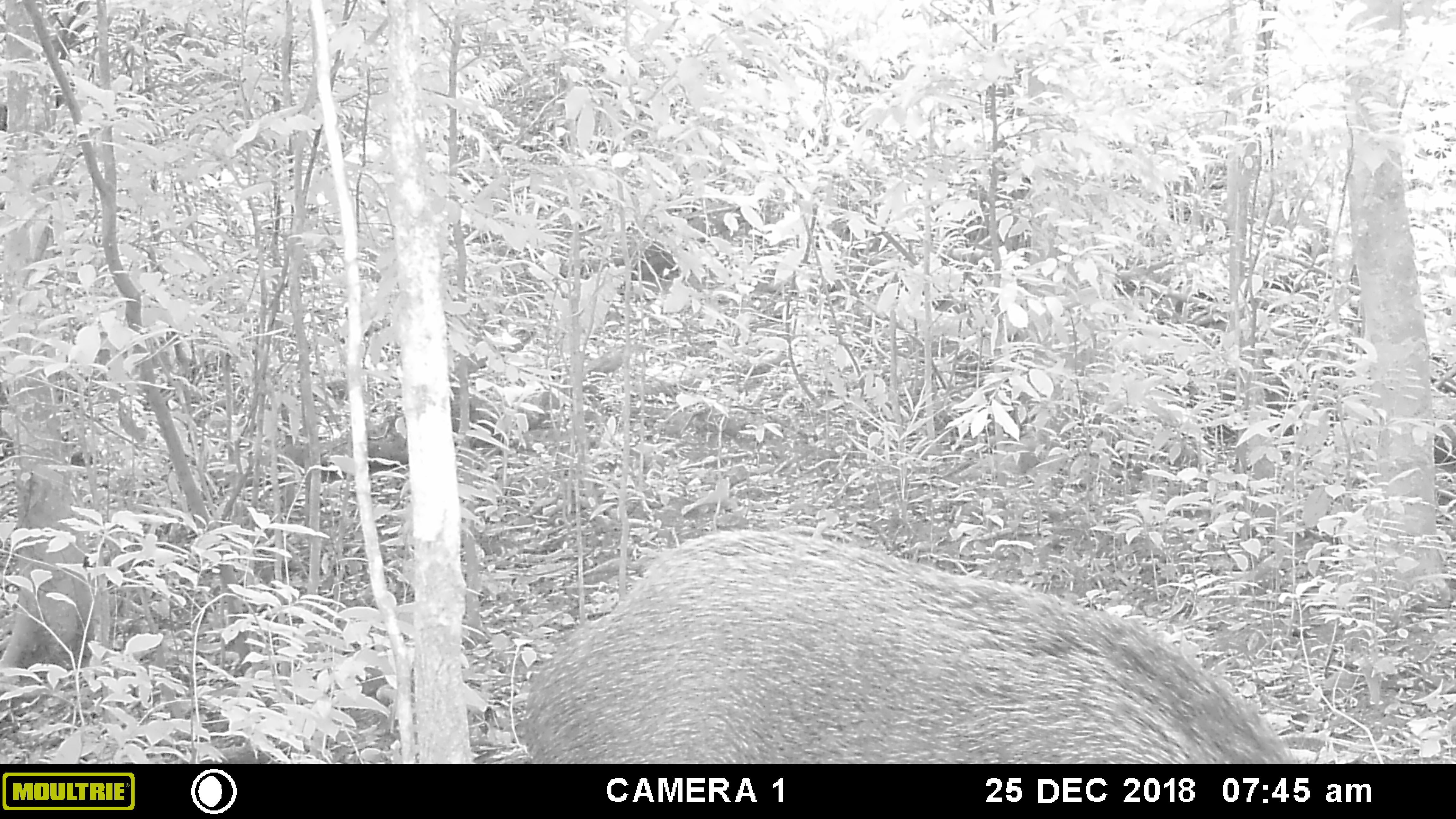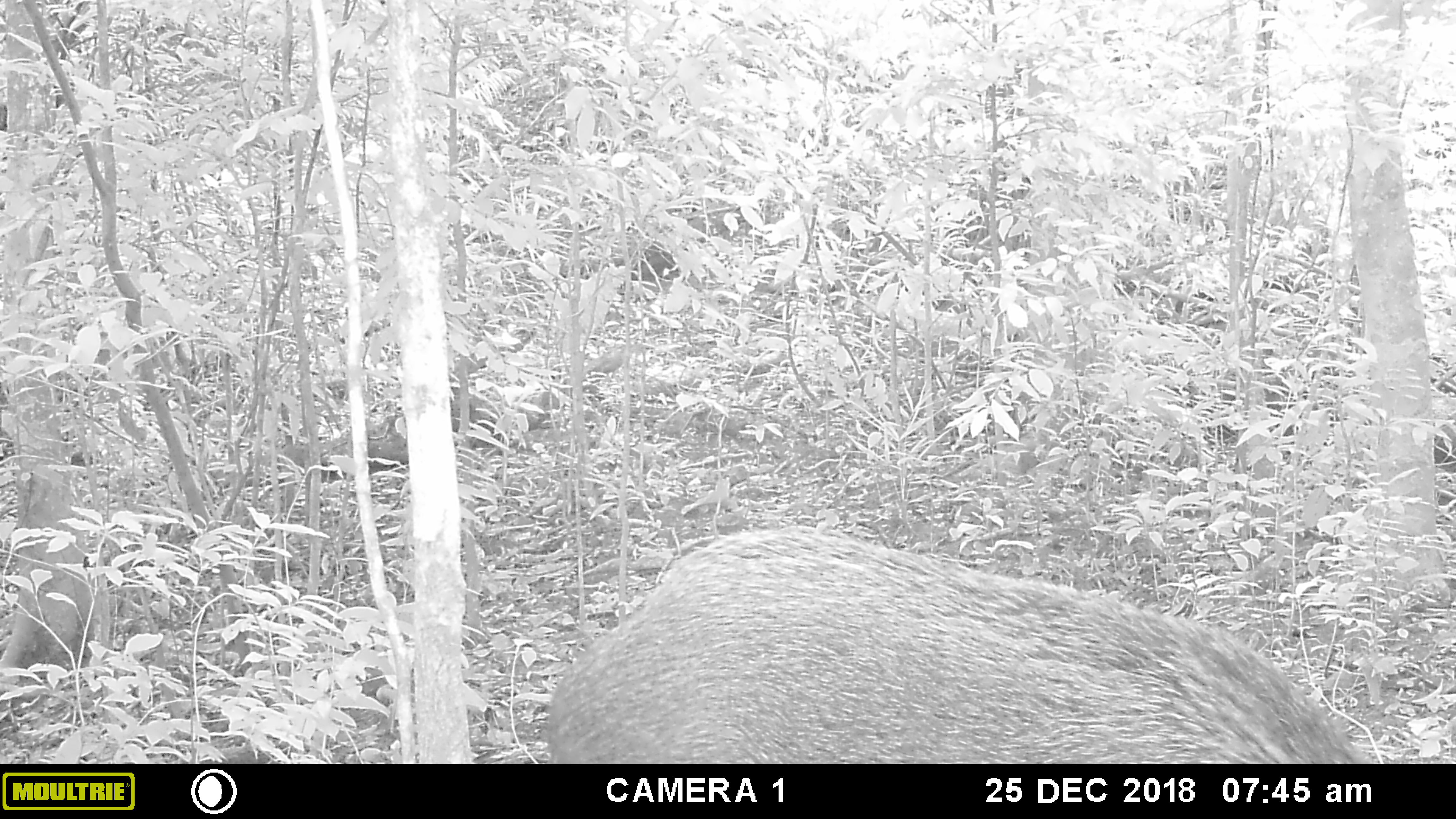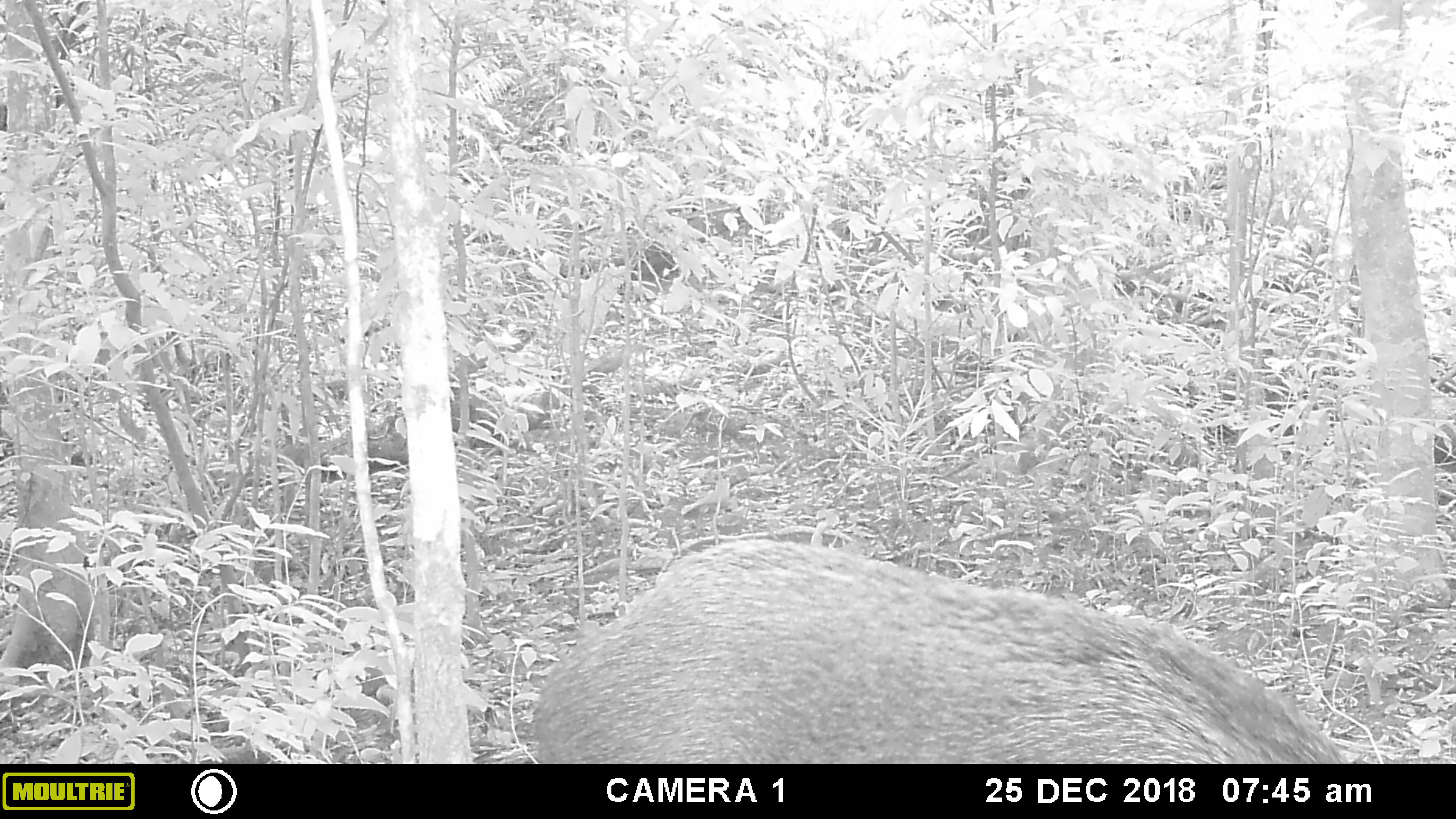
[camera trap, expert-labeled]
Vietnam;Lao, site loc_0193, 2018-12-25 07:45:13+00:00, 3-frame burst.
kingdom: Animalia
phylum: Chordata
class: Mammalia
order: Artiodactyla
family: Suidae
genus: Sus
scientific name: Sus scrofa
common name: eurasian wild pig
Eurasian wild pig (Sus scrofa). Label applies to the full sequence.